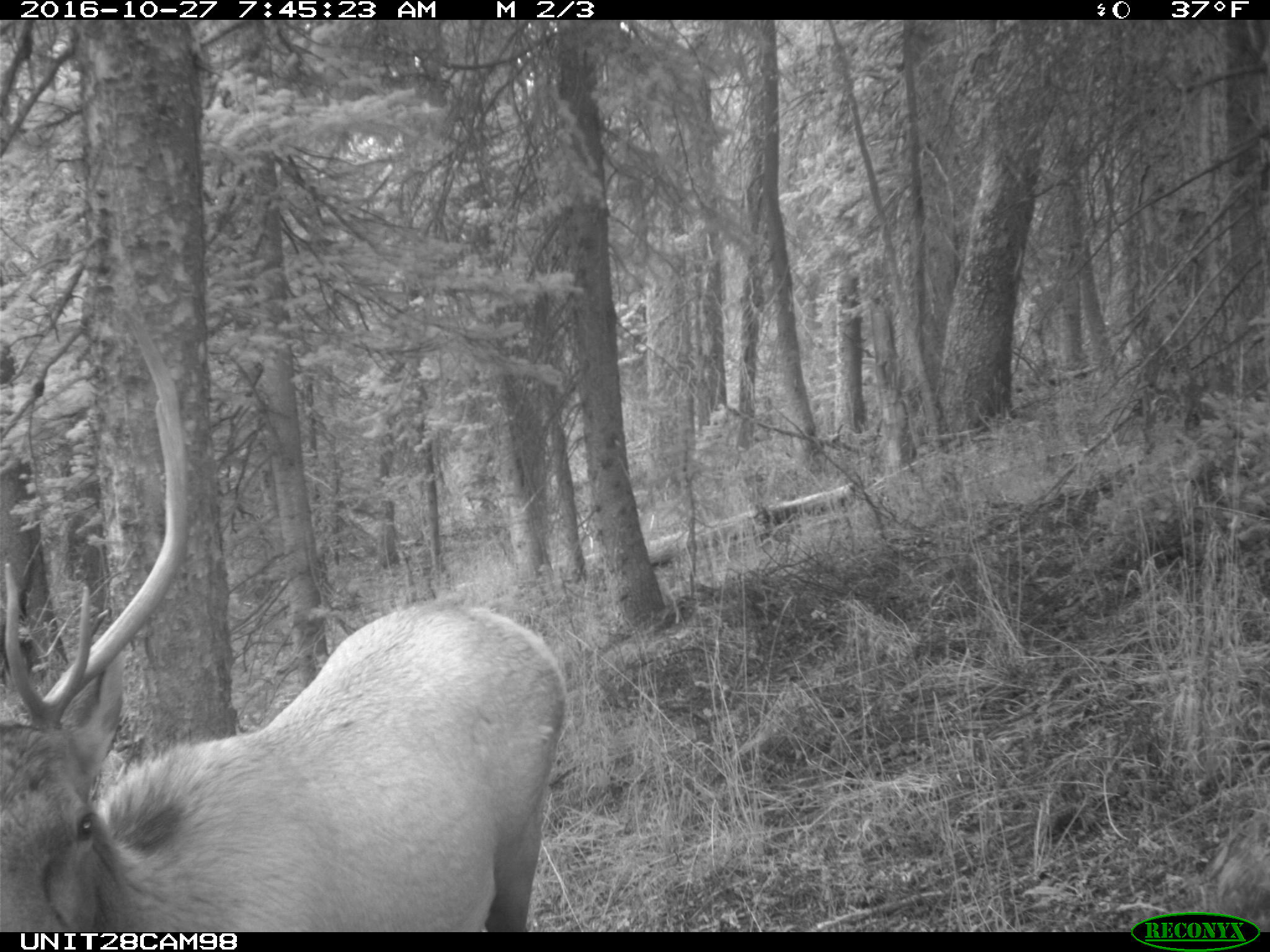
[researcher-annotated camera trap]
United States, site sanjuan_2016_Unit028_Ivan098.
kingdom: Animalia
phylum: Chordata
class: Mammalia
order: Artiodactyla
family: Cervidae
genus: Cervus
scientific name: Cervus elaphus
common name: red deer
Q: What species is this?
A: Cervus elaphus (red deer).